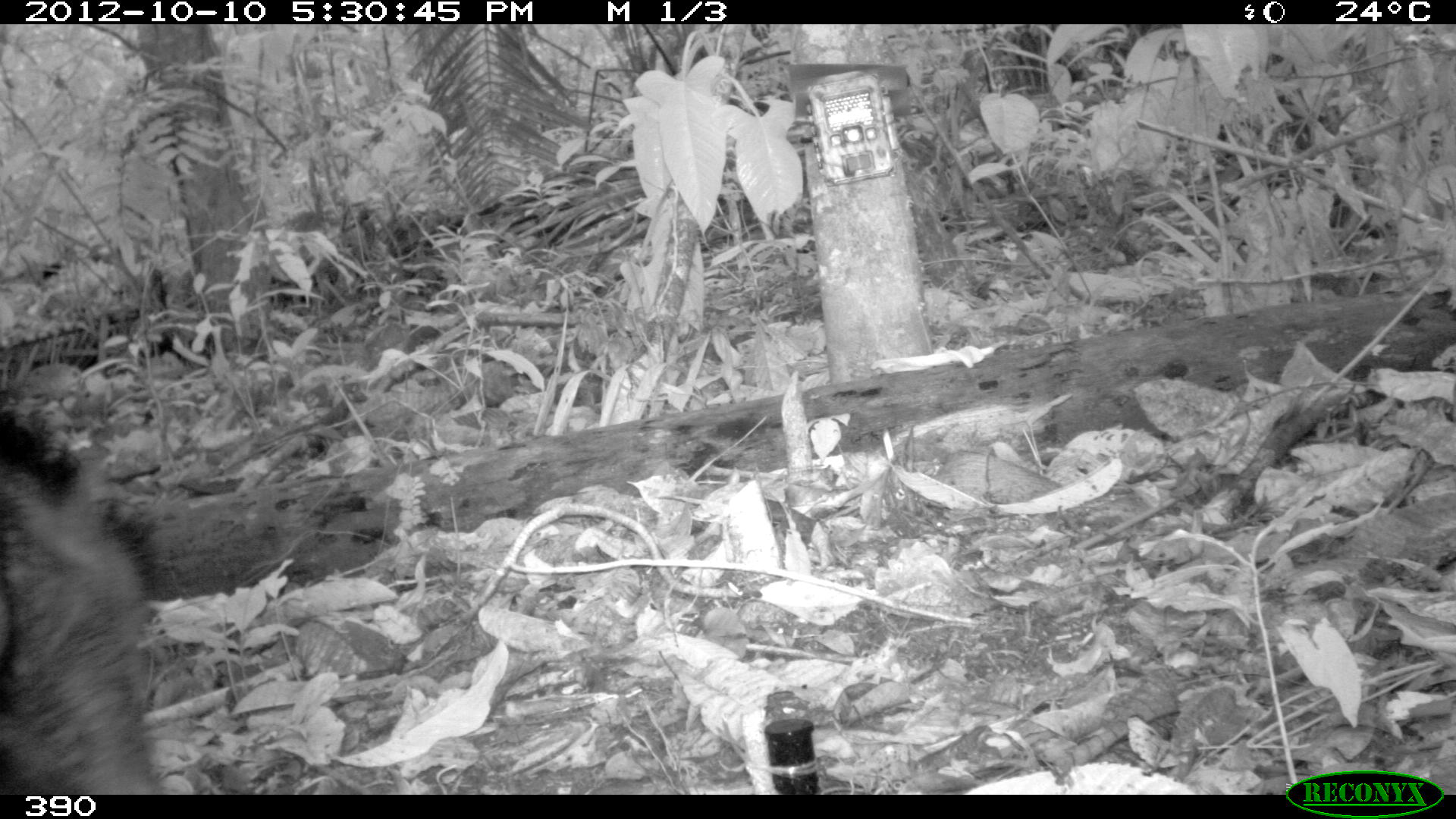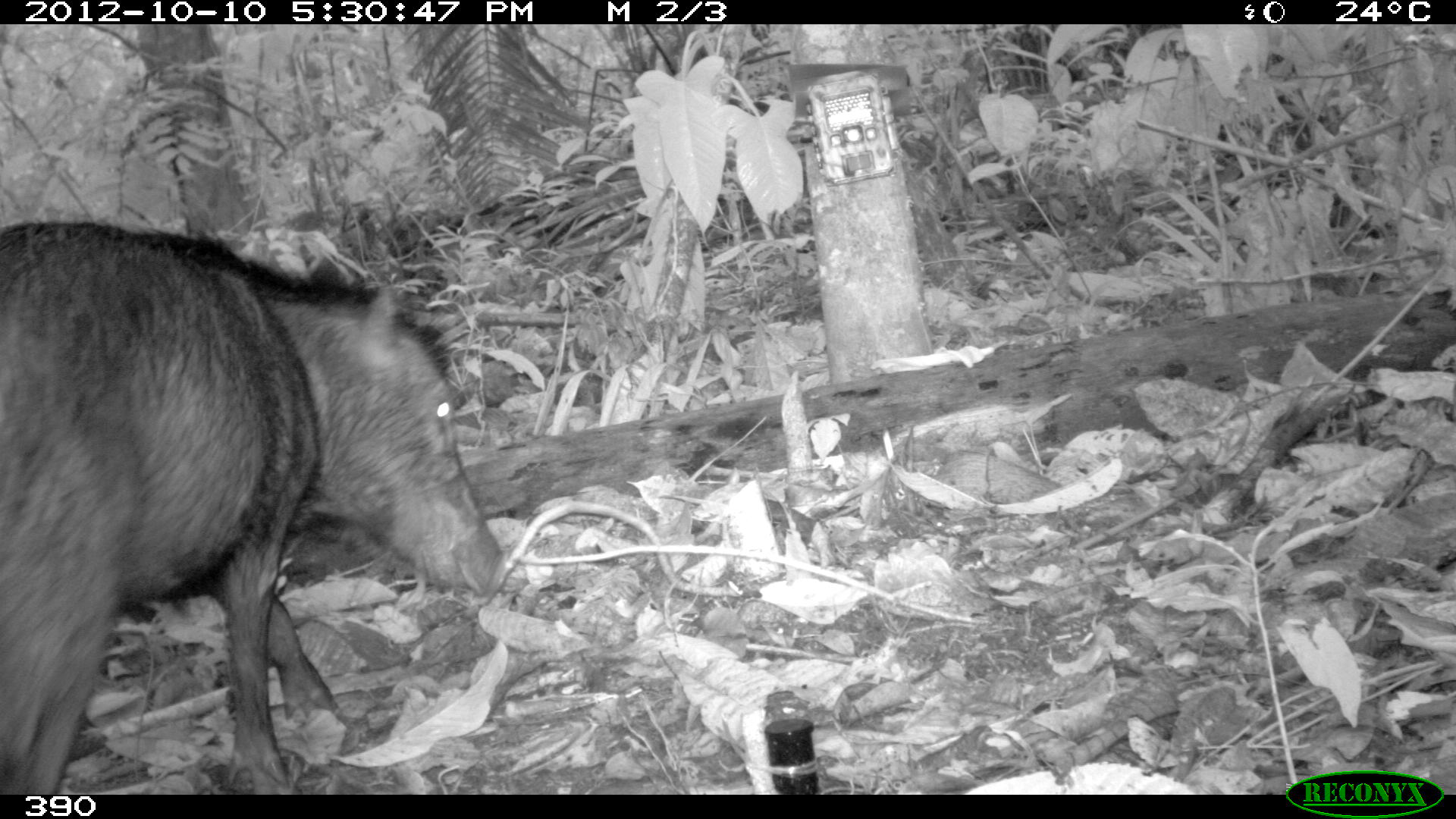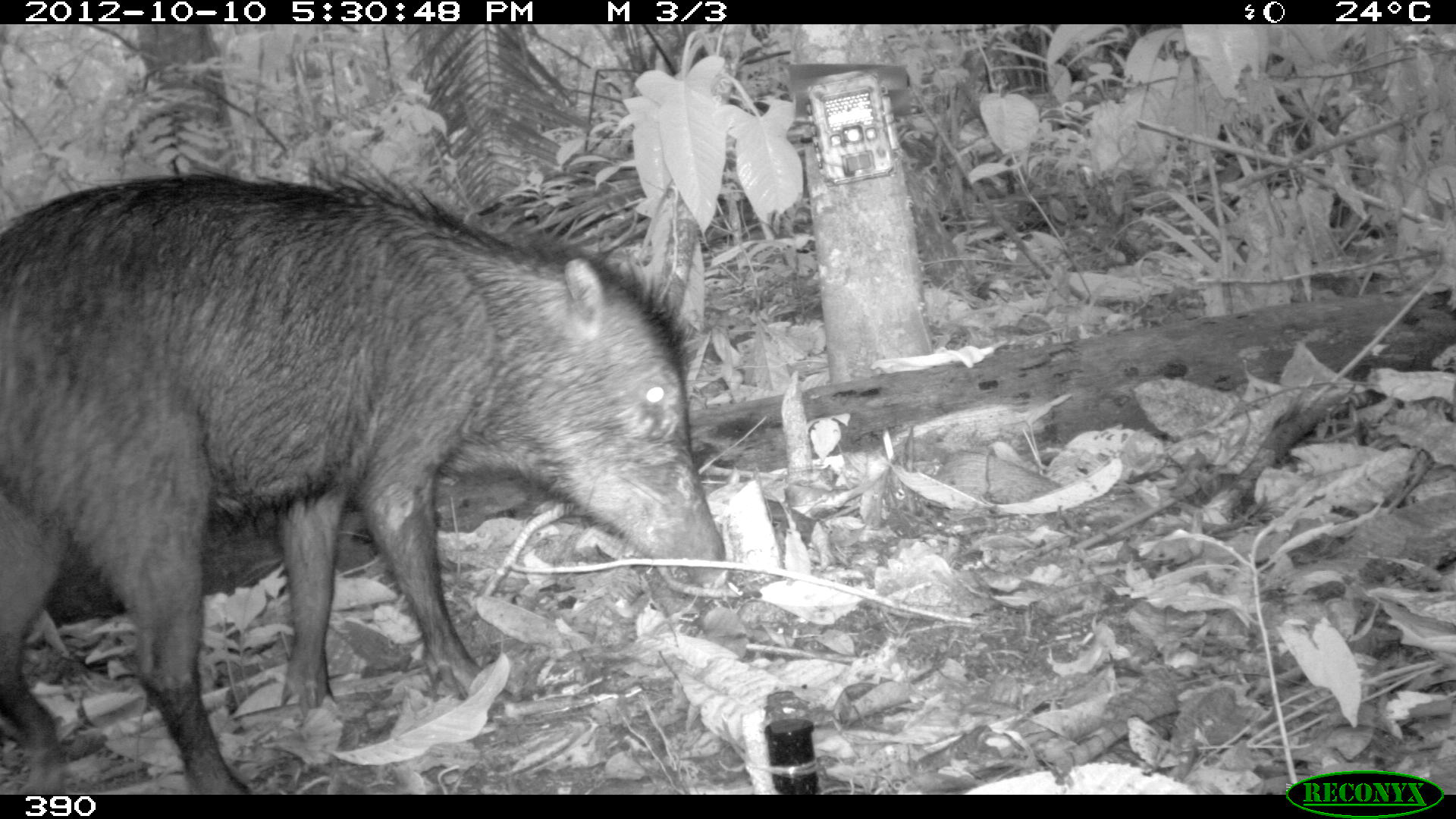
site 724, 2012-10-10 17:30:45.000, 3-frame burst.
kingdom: Animalia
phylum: Chordata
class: Mammalia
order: Artiodactyla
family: Tayassuidae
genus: Tayassu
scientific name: Tayassu pecari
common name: white-lipped peccary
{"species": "Tayassu pecari (white-lipped peccary)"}